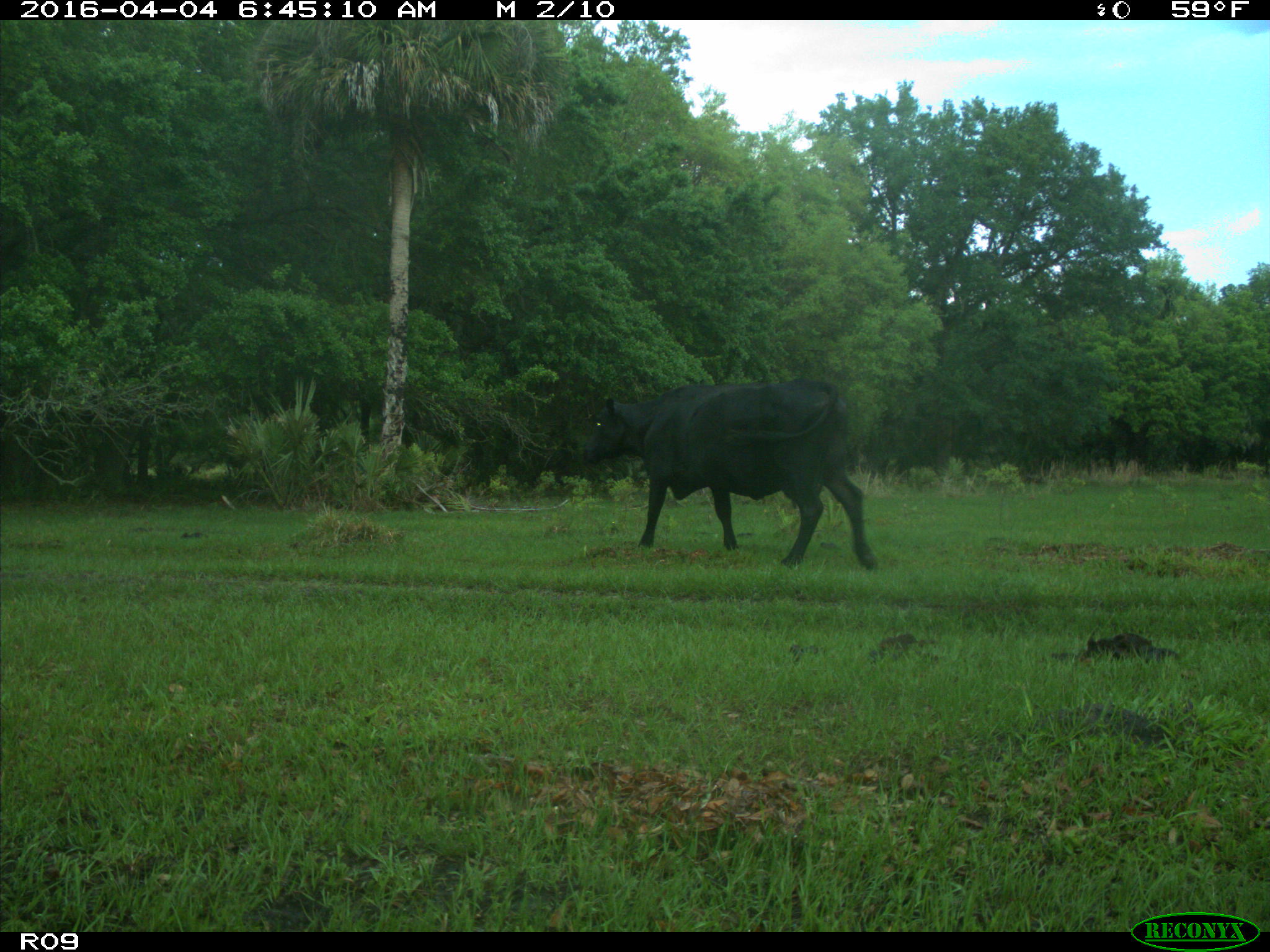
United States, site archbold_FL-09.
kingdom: Animalia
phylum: Chordata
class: Mammalia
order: Artiodactyla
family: Bovidae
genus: Bos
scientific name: Bos taurus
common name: domestic cow